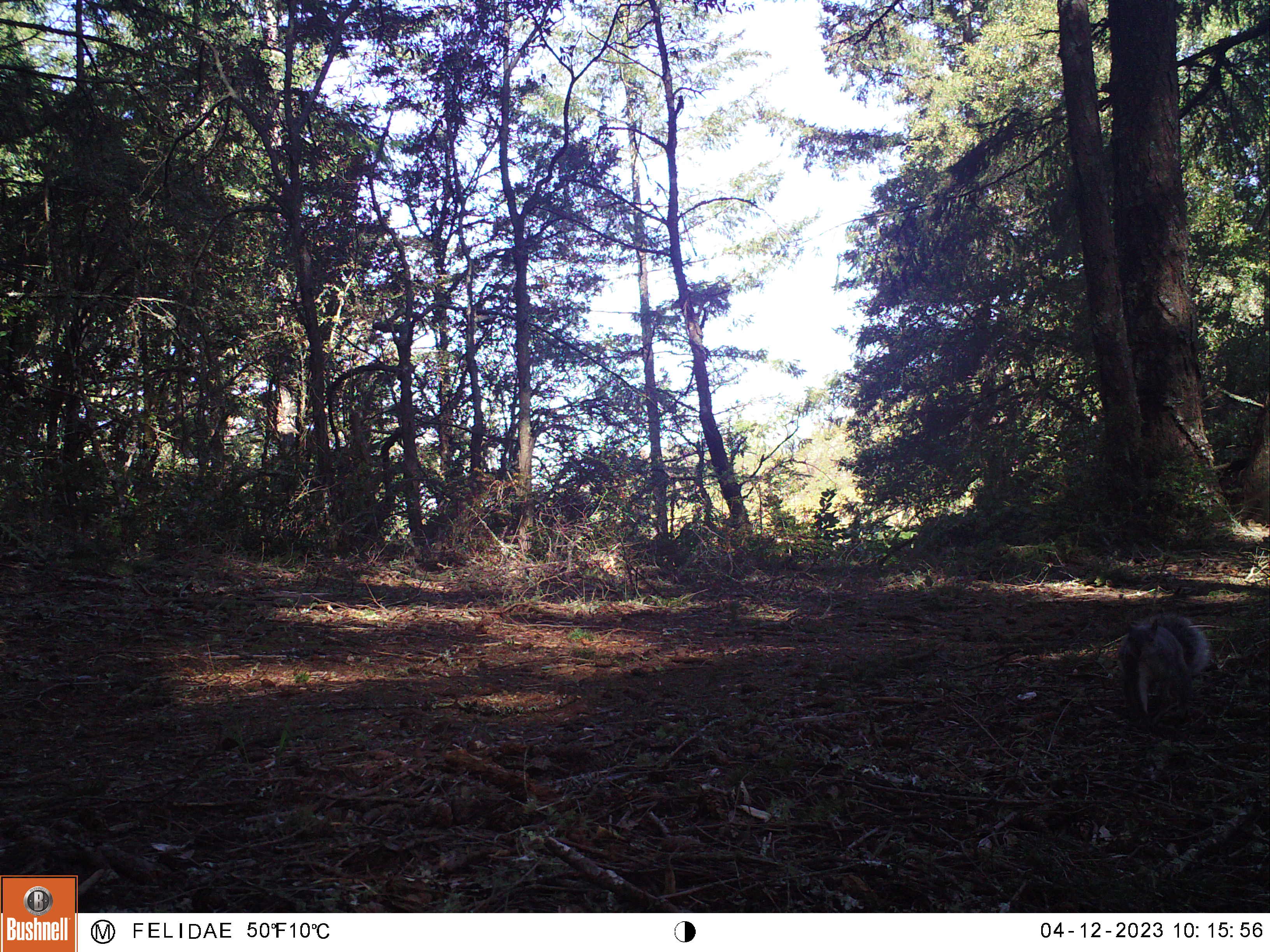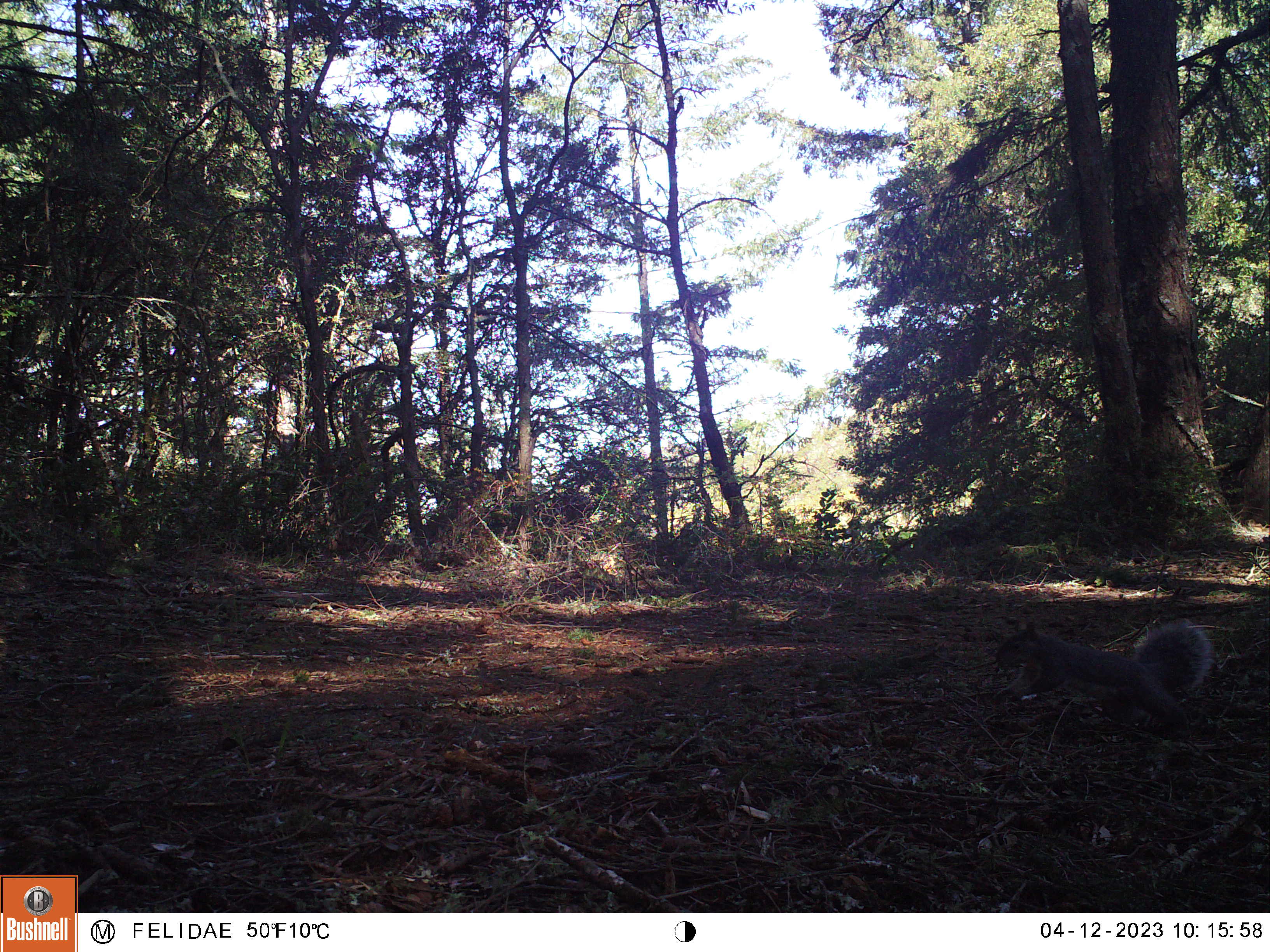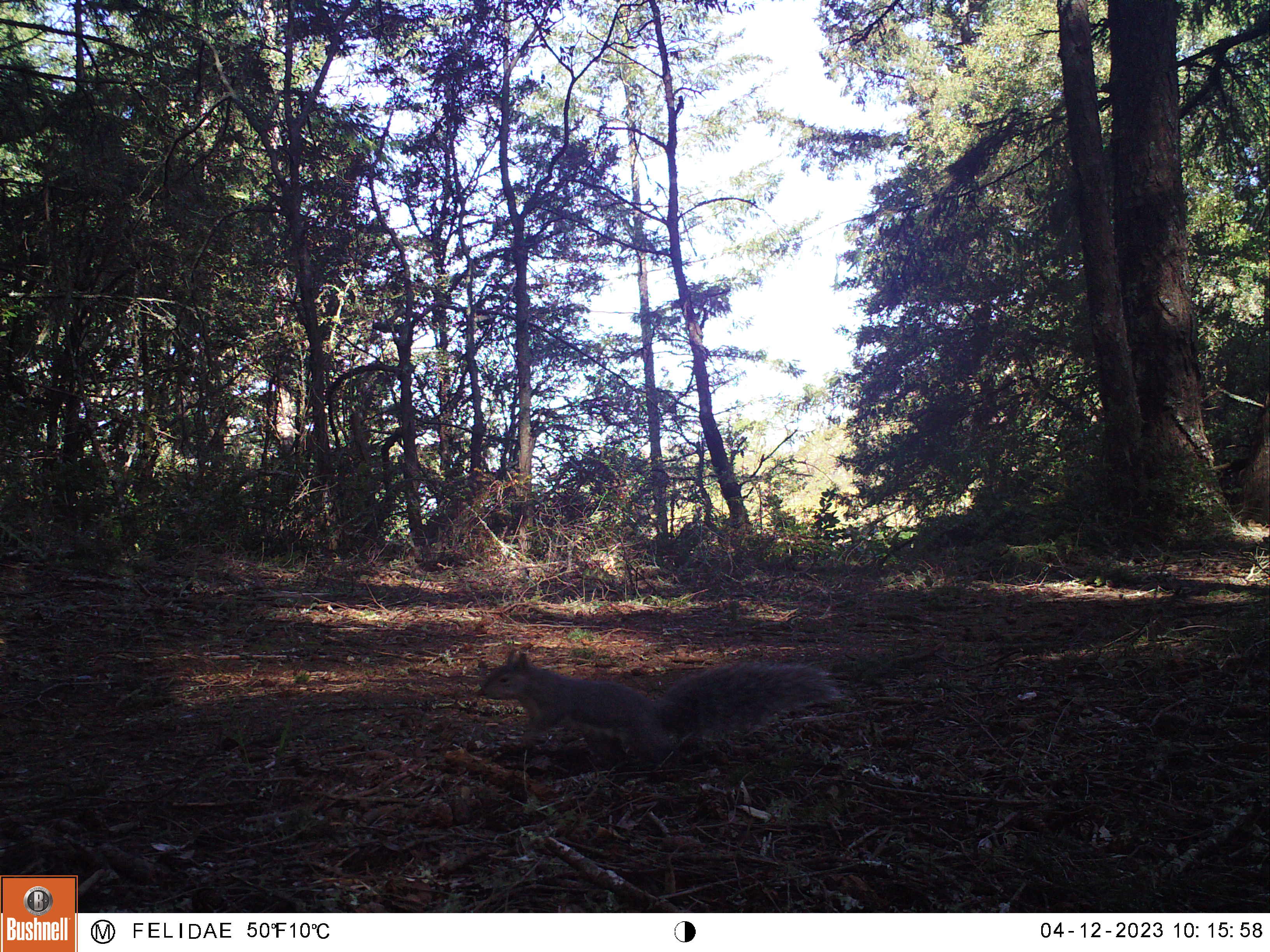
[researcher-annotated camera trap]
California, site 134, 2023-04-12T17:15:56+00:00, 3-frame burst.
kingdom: Animalia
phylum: Chordata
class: Mammalia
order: Rodentia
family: Sciuridae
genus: Sciurus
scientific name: Sciurus griseus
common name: western gray squirrel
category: western grey squirrel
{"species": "western grey squirrel (western gray squirrel) (Sciurus griseus)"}